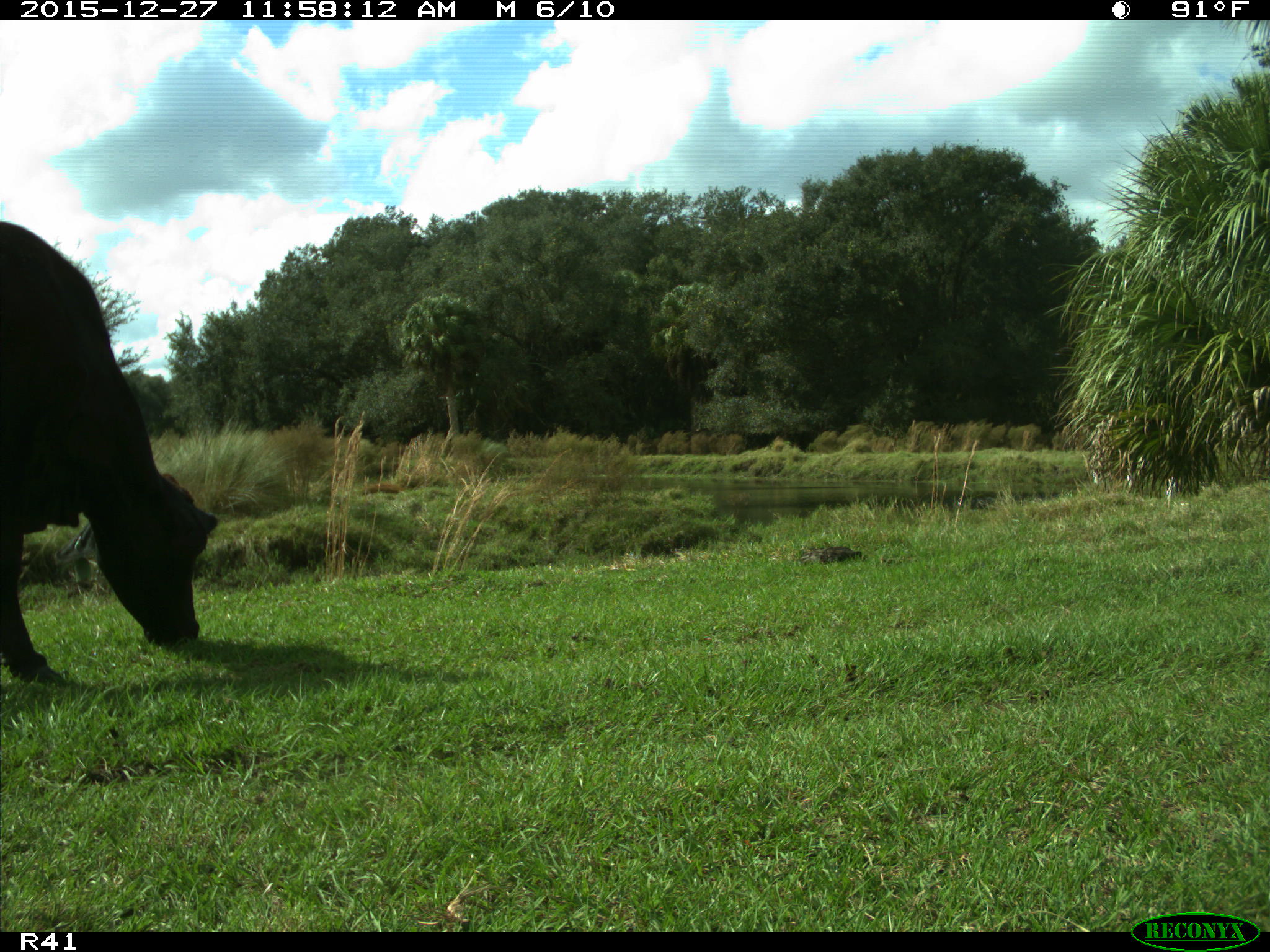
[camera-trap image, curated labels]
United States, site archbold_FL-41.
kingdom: Animalia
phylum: Chordata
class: Mammalia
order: Artiodactyla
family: Bovidae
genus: Bos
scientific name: Bos taurus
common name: domestic cow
Bos taurus (domestic cow).